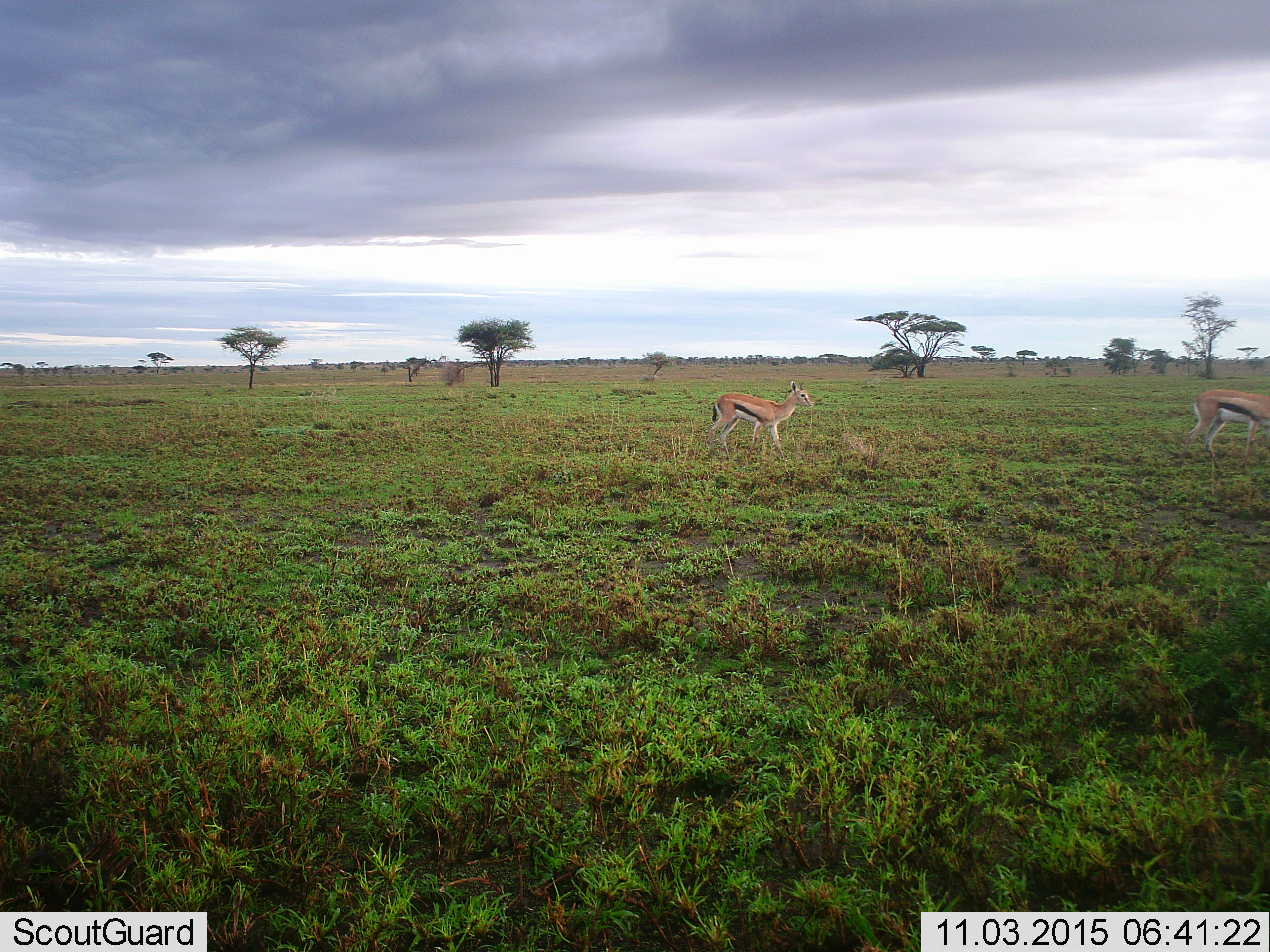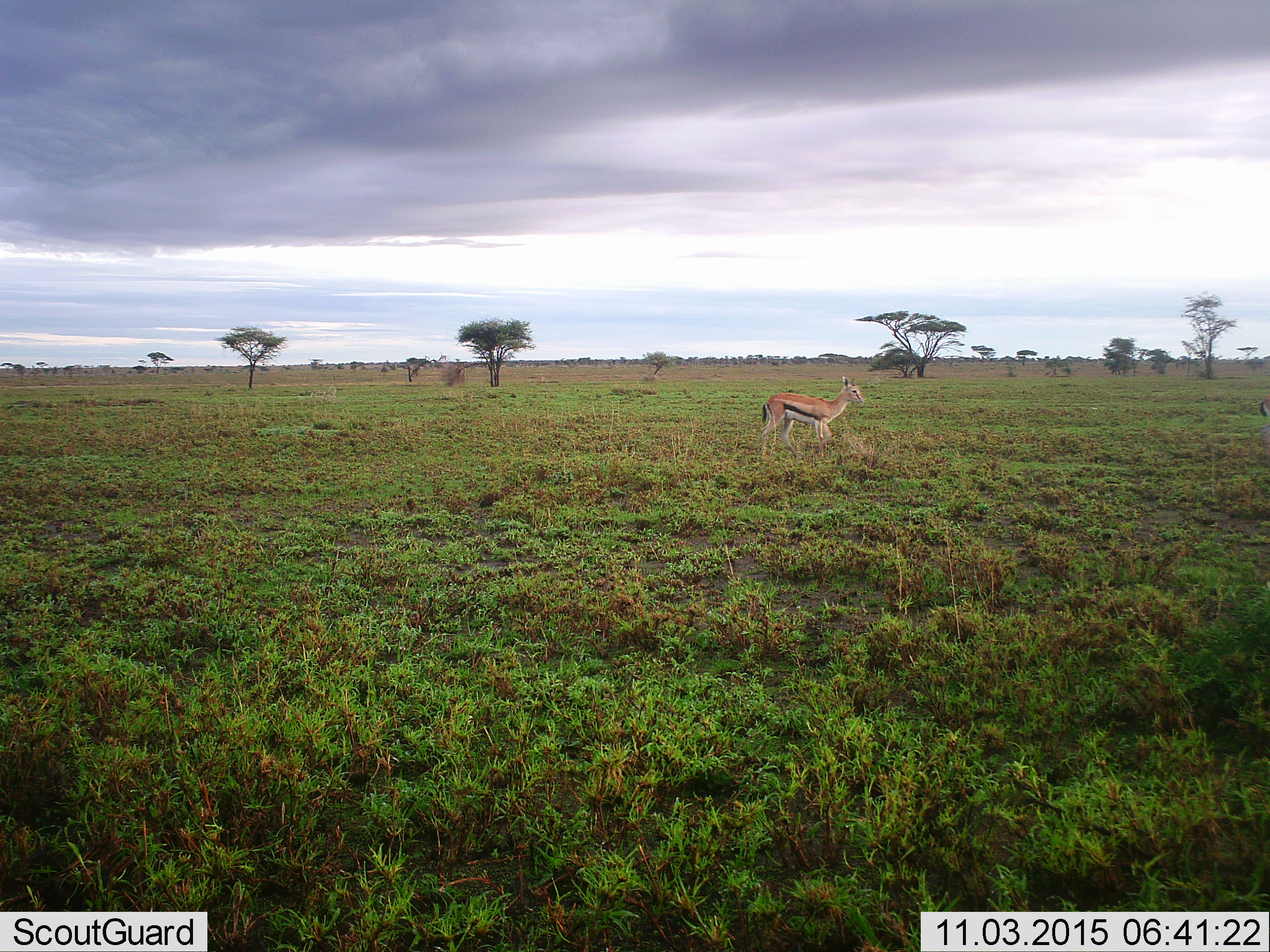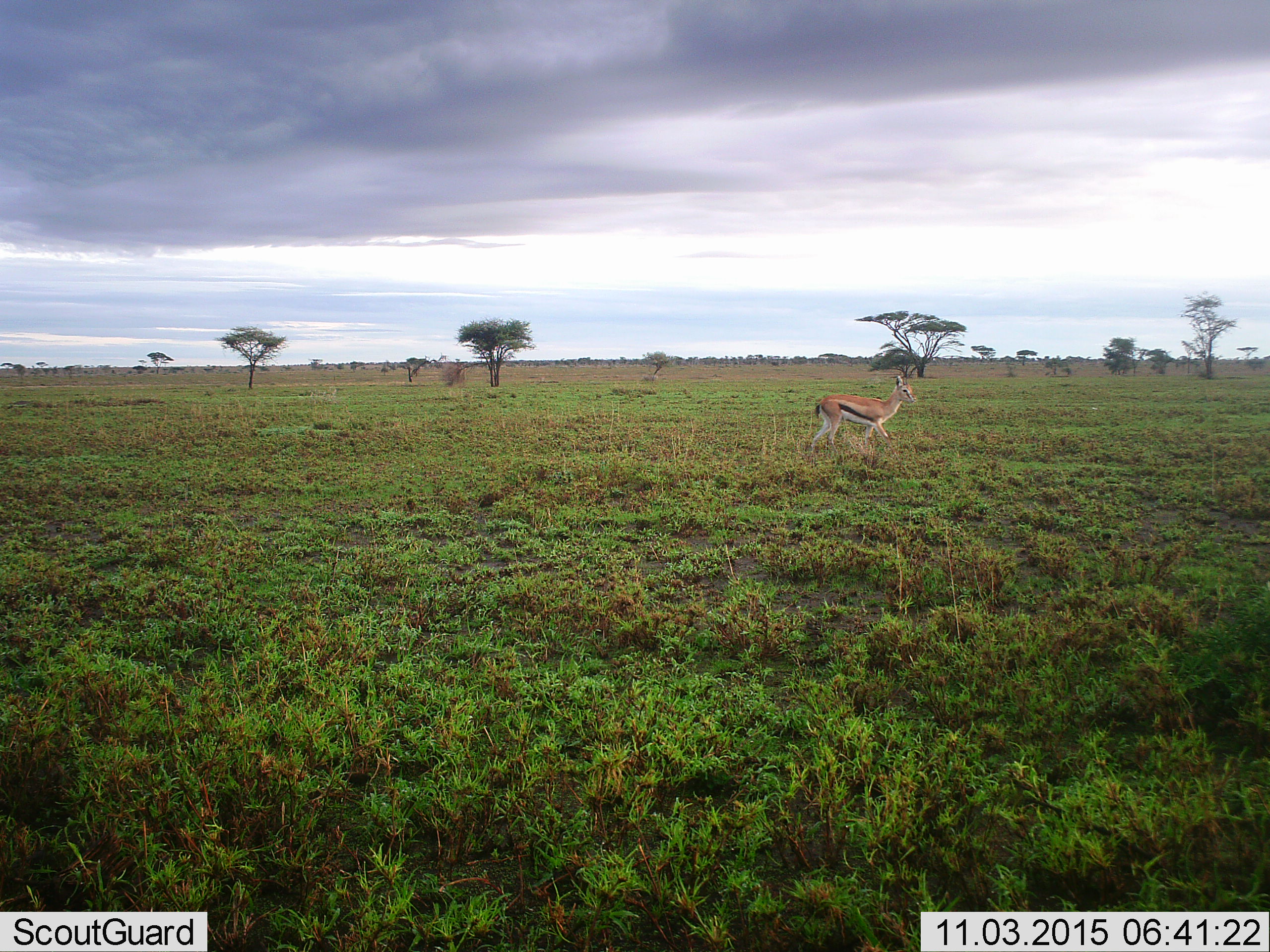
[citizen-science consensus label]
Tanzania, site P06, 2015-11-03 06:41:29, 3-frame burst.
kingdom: Animalia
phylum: Chordata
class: Mammalia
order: Artiodactyla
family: Bovidae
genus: Eudorcas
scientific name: Eudorcas thomsonii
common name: thomson's gazelle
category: gazellethomsons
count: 2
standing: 22%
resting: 0%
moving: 89%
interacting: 0%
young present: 11%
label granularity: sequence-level